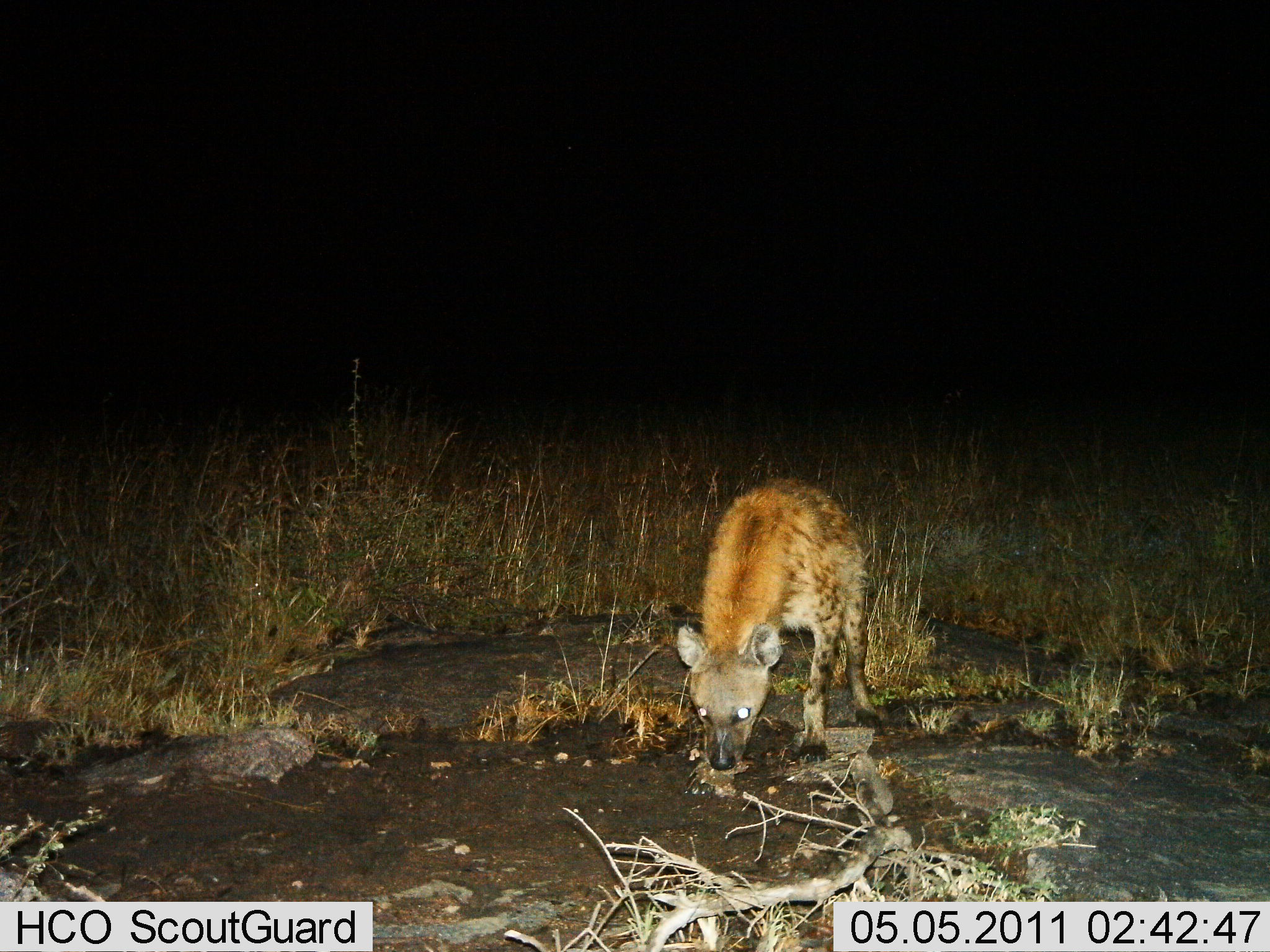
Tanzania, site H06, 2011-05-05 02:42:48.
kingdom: Animalia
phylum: Chordata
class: Mammalia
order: Carnivora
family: Hyaenidae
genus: Crocuta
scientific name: Crocuta crocuta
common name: spotted hyena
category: hyenaspotted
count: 1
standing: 31%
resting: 0%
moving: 0%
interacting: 0%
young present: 0%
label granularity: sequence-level